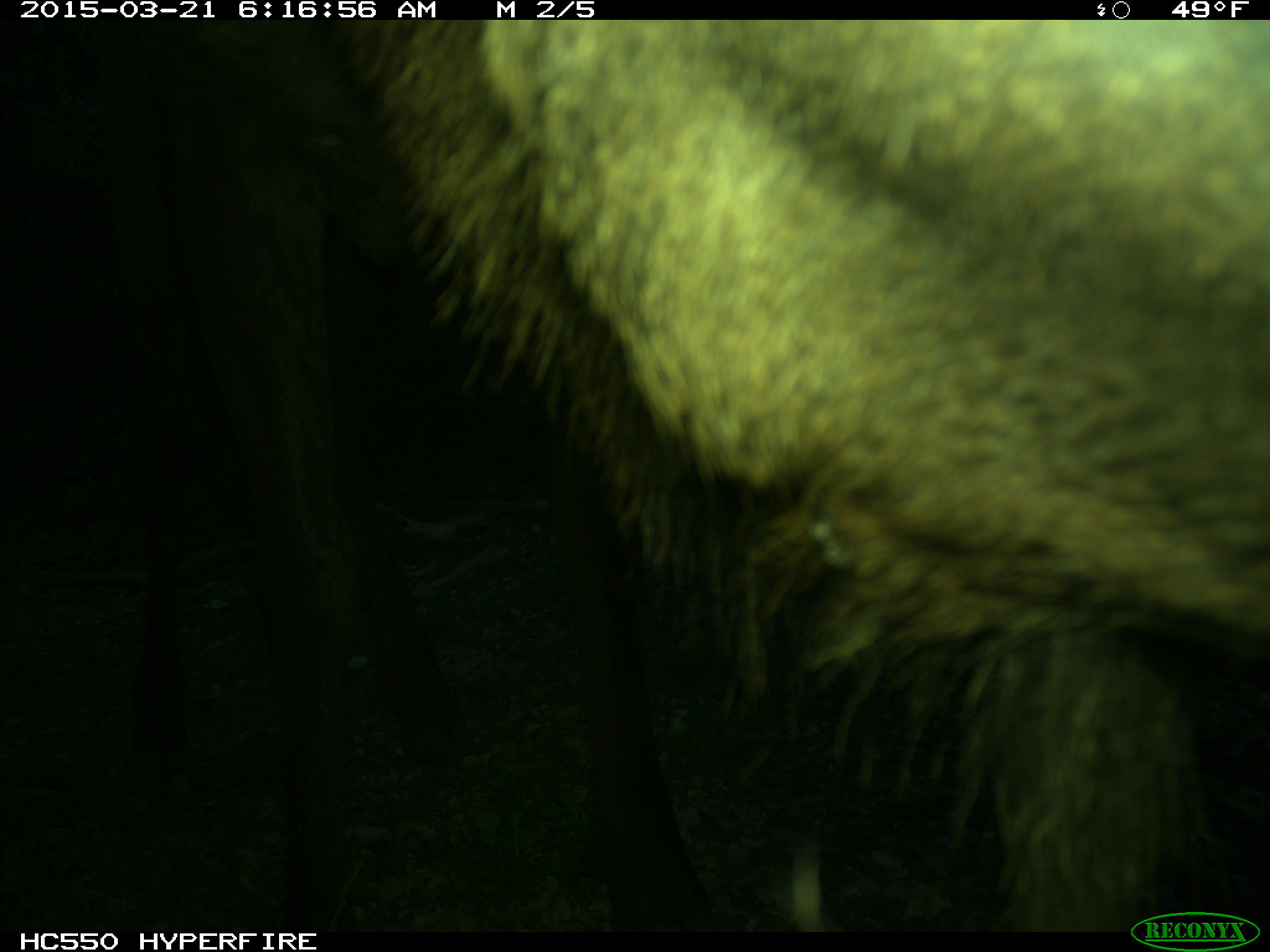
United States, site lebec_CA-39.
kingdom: Animalia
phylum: Chordata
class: Mammalia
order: Artiodactyla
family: Cervidae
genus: Cervus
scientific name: Cervus canadensis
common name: elk